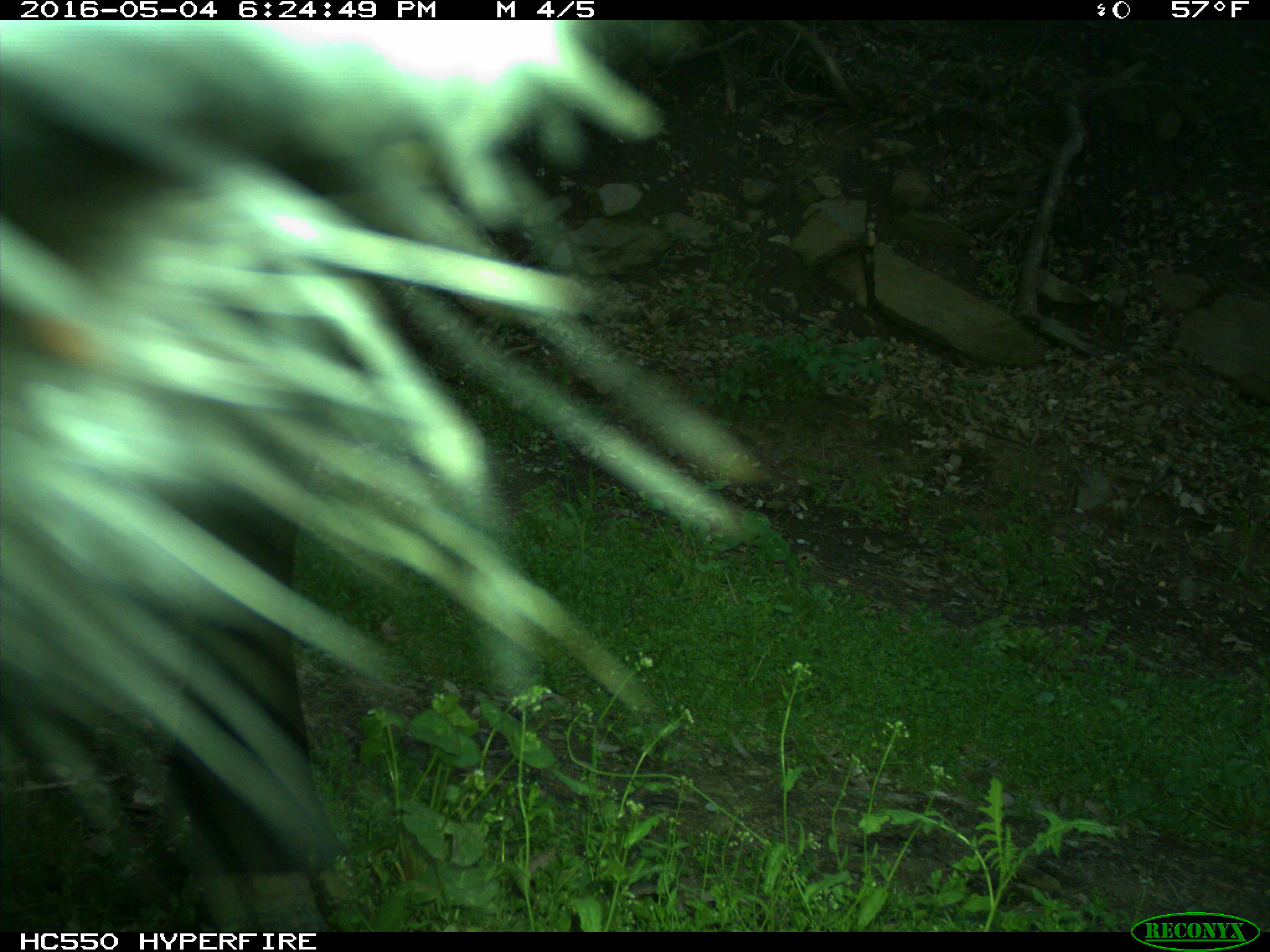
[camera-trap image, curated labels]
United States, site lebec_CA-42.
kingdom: Animalia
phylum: Chordata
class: Mammalia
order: Artiodactyla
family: Bovidae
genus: Bos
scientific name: Bos taurus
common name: domestic cow